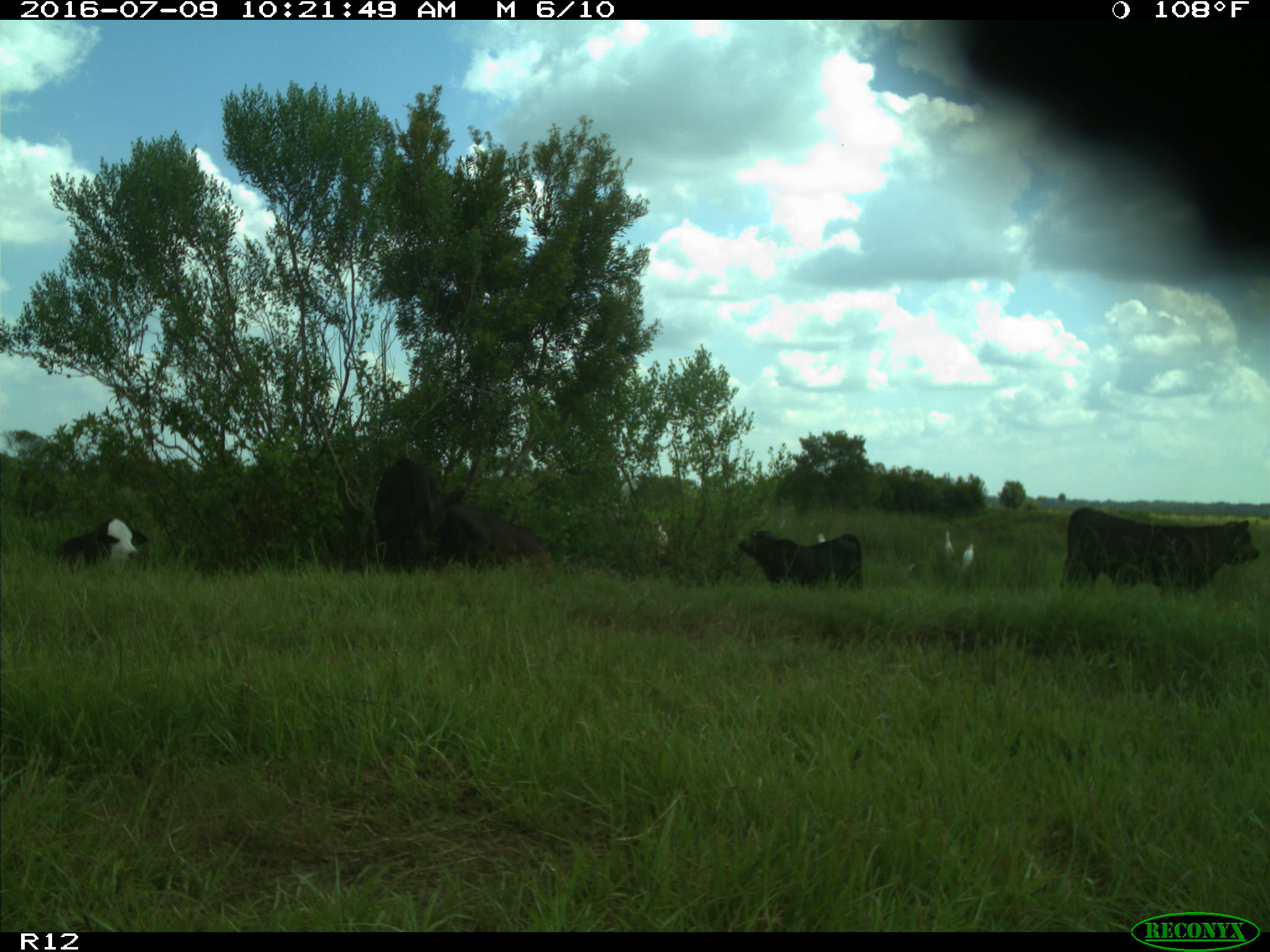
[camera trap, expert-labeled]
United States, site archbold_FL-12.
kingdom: Animalia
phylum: Chordata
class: Mammalia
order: Artiodactyla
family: Bovidae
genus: Bos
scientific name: Bos taurus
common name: domestic cow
Bos taurus (domestic cow).